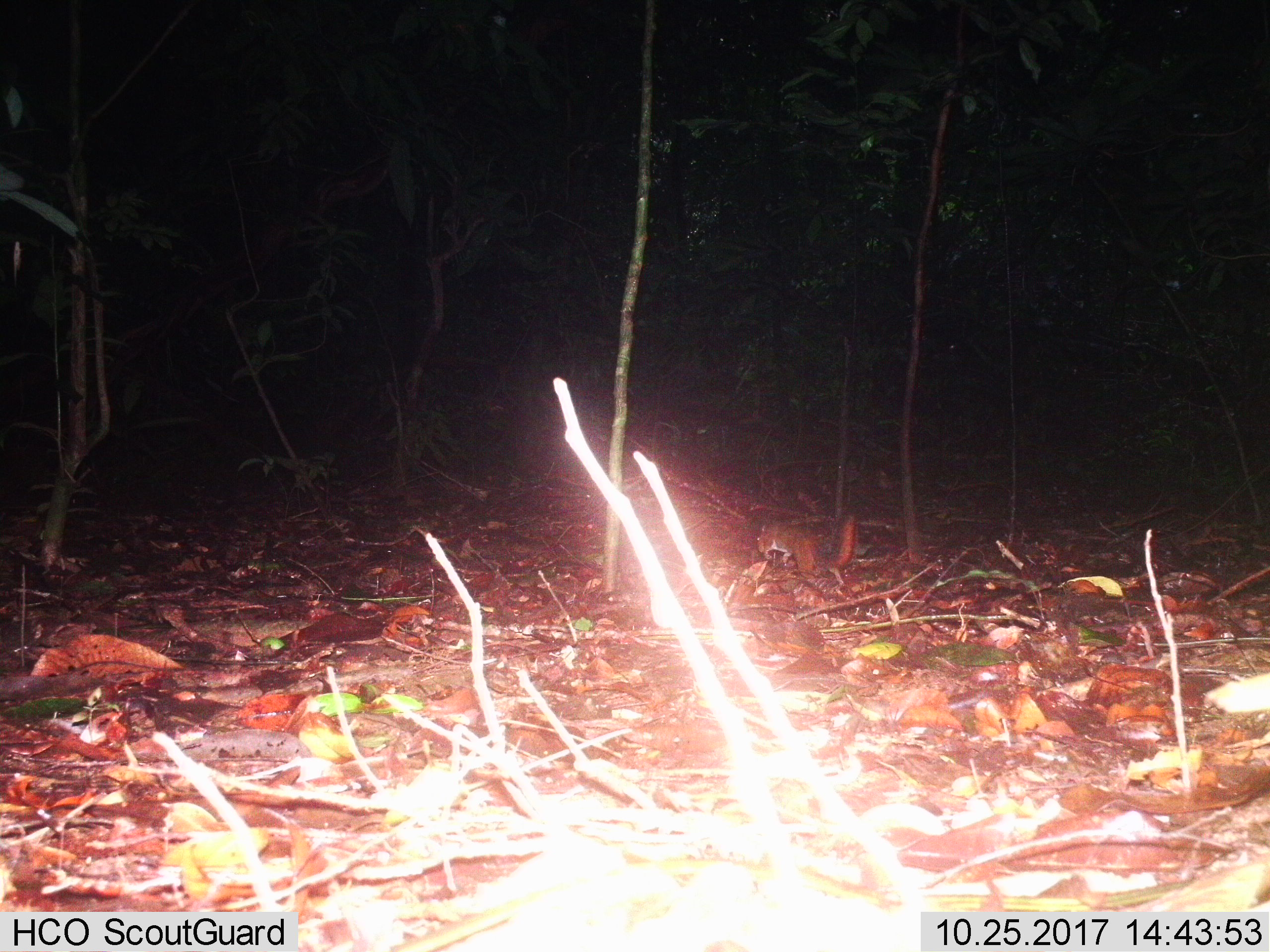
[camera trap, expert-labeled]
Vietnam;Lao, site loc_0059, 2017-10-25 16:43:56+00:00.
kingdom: Animalia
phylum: Chordata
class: Mammalia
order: Rodentia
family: Sciuridae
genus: Dremomys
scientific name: Dremomys rufigenis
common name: red-cheeked squirrel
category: red cheeked squirrel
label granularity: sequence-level